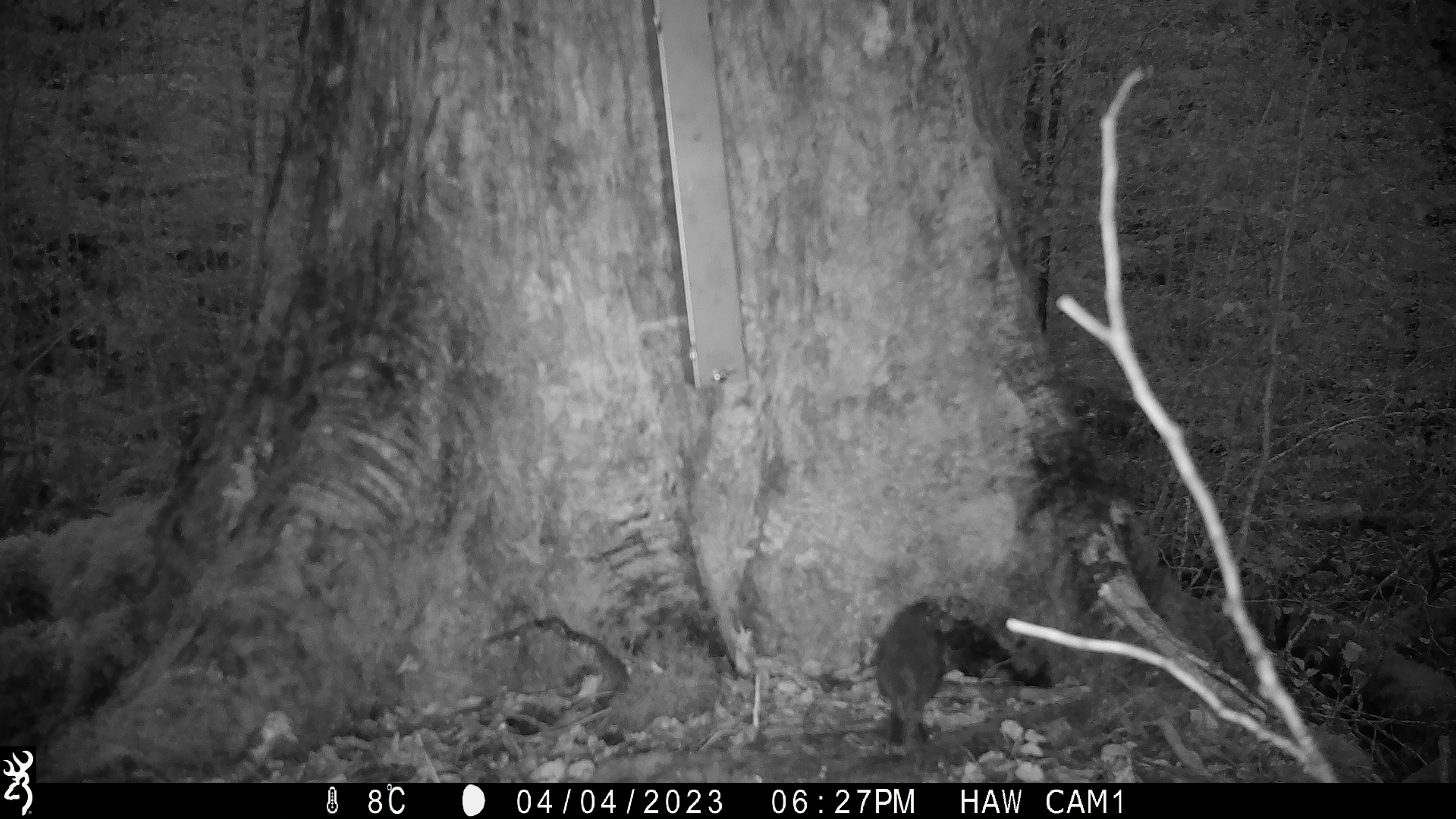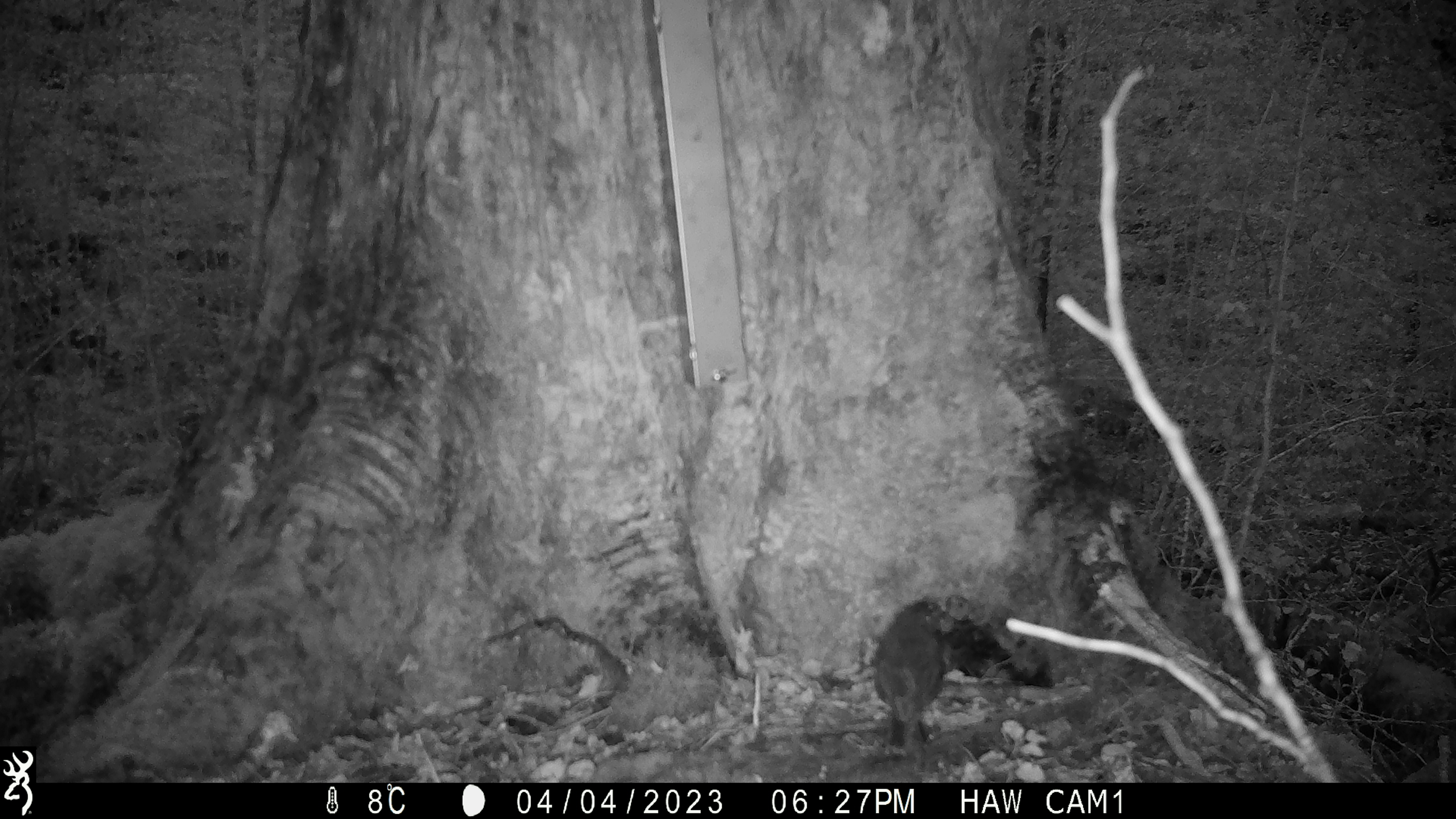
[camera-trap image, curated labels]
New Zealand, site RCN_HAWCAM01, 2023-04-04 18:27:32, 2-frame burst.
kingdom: Animalia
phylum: Chordata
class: Aves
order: Passeriformes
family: Petroicidae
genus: Petroica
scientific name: Petroica australis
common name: new zealand robin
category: robin